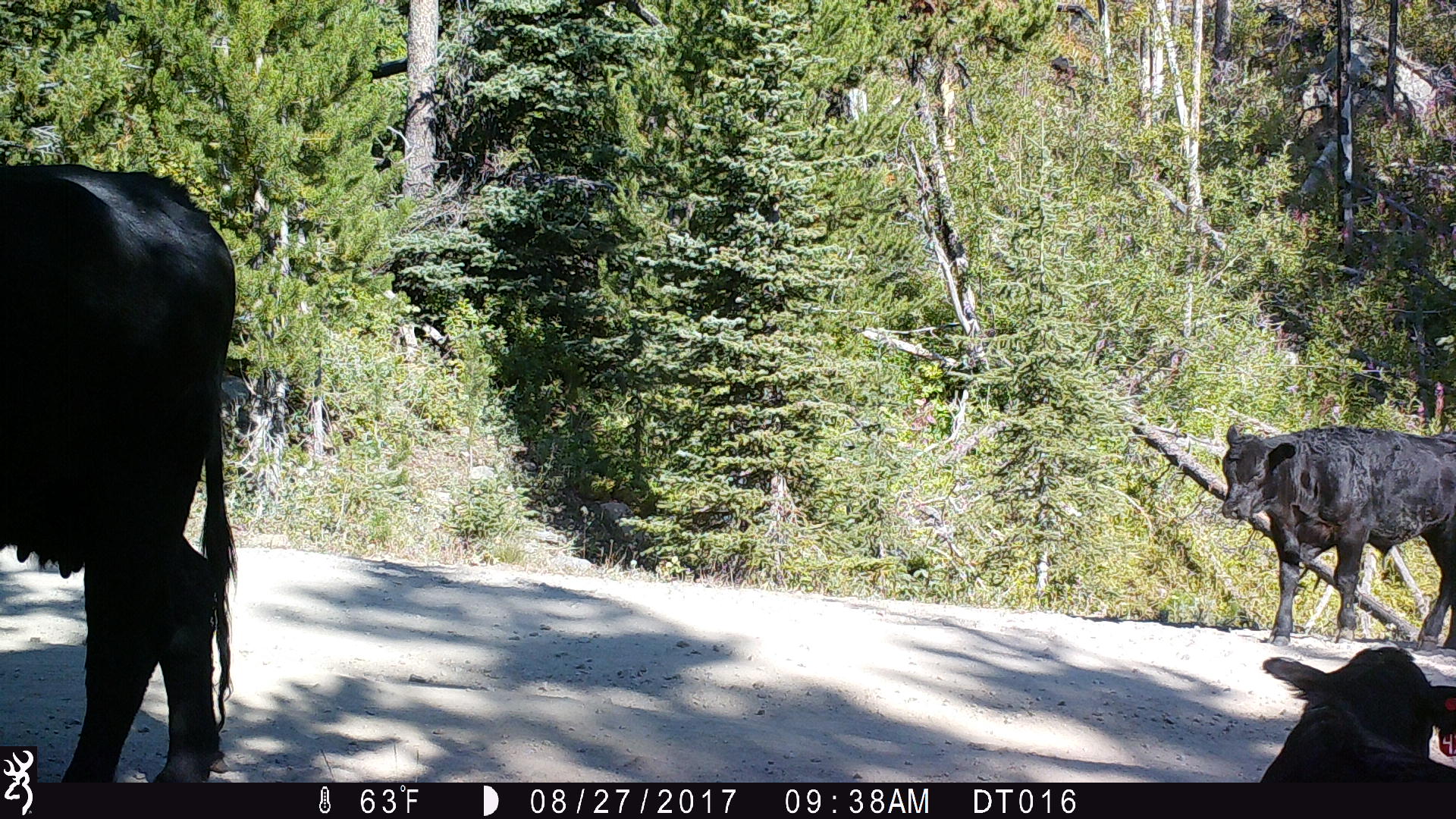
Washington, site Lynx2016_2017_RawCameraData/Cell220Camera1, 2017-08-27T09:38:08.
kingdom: Animalia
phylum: Chordata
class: Mammalia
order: Artiodactyla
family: Bovidae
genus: Bos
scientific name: Bos taurus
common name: domestic cattle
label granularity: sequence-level